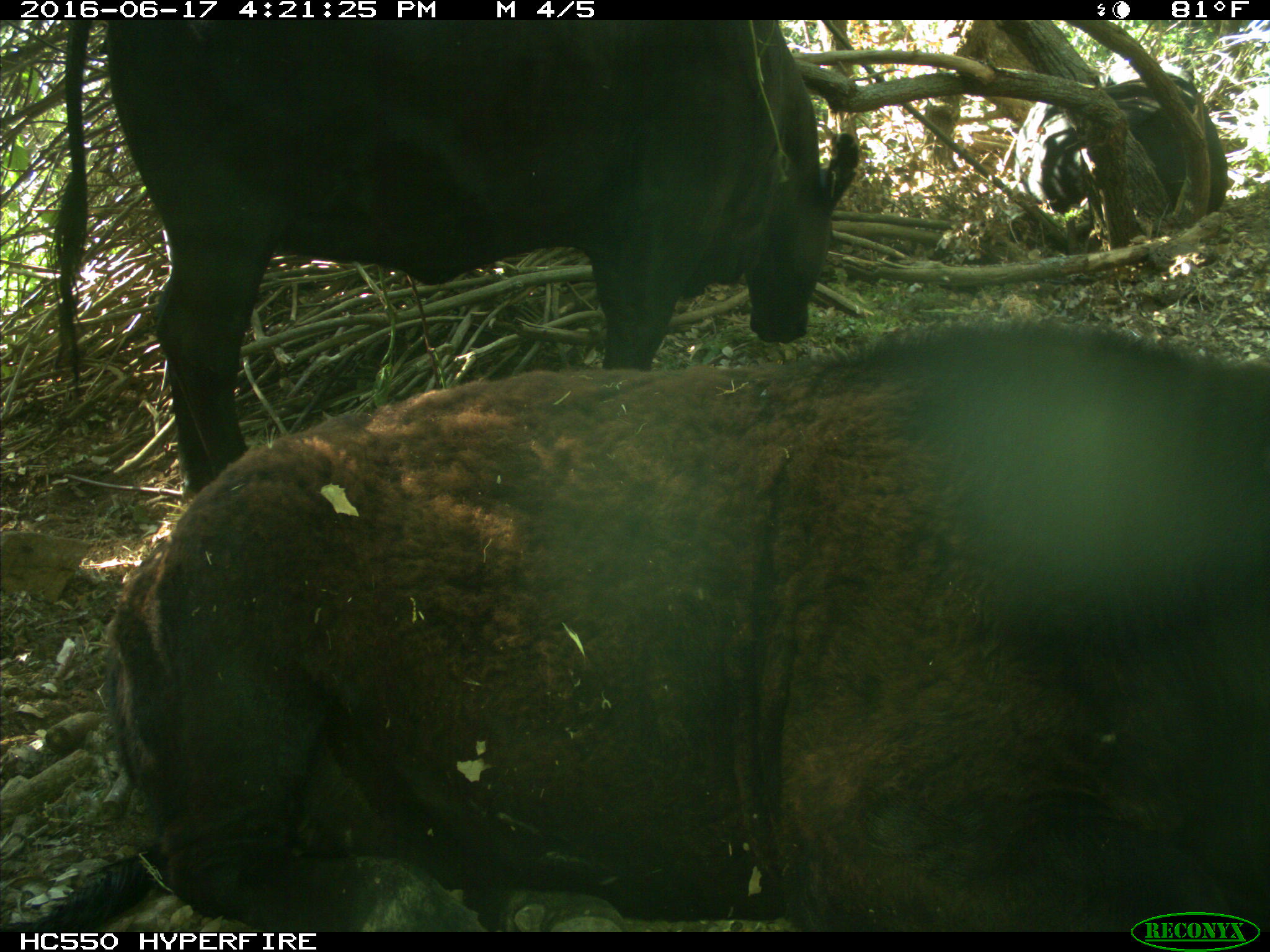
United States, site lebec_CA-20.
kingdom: Animalia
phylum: Chordata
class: Mammalia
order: Artiodactyla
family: Bovidae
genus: Bos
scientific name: Bos taurus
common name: domestic cow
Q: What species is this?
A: Bos taurus (domestic cow).